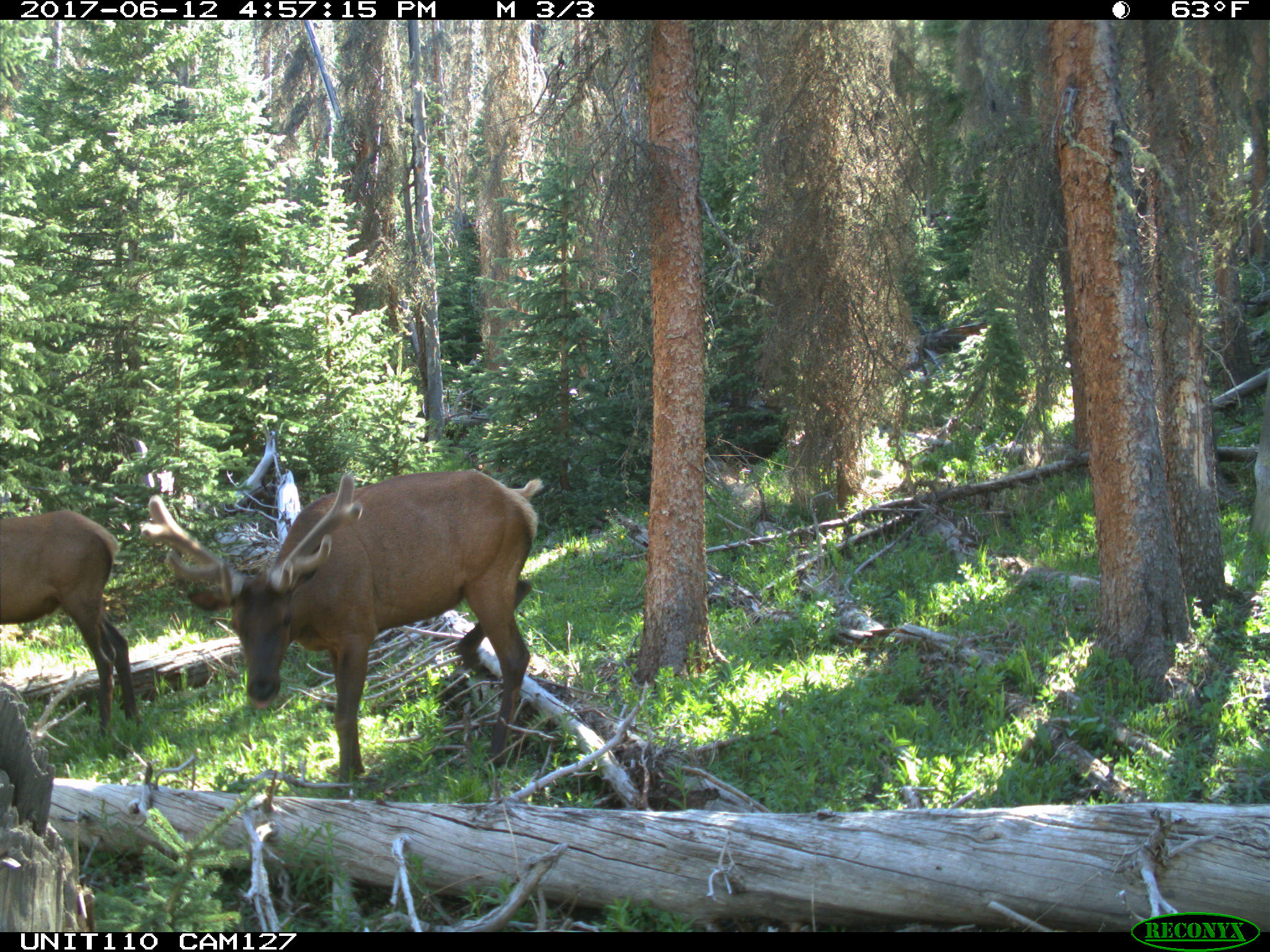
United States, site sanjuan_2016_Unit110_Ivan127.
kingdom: Animalia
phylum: Chordata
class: Mammalia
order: Artiodactyla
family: Cervidae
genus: Cervus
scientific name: Cervus elaphus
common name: red deer